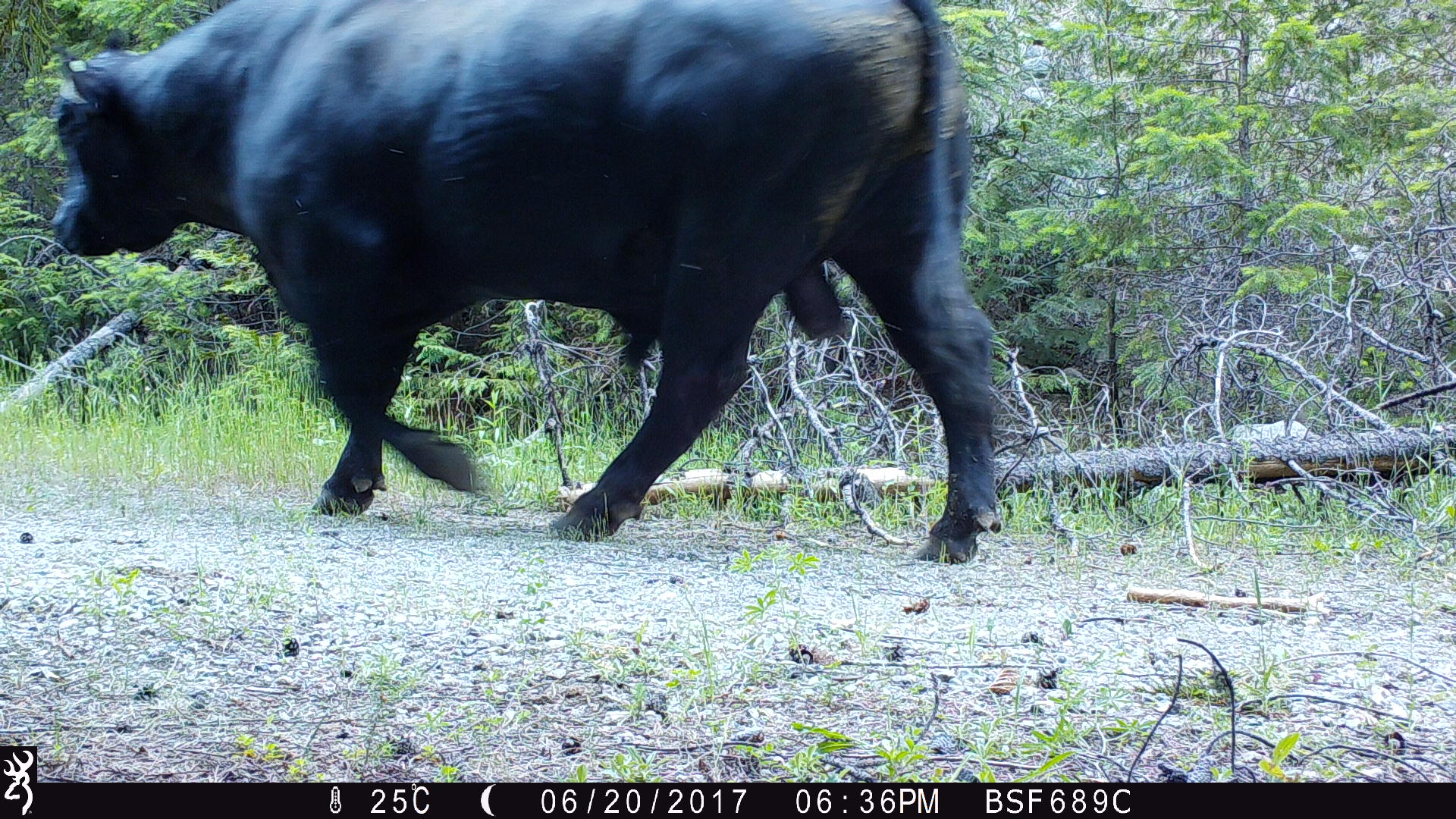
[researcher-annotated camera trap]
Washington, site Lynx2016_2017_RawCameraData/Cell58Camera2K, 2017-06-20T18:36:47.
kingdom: Animalia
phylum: Chordata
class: Mammalia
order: Artiodactyla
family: Bovidae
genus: Bos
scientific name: Bos taurus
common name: domestic cattle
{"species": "domestic cattle (Bos taurus)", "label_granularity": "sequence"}